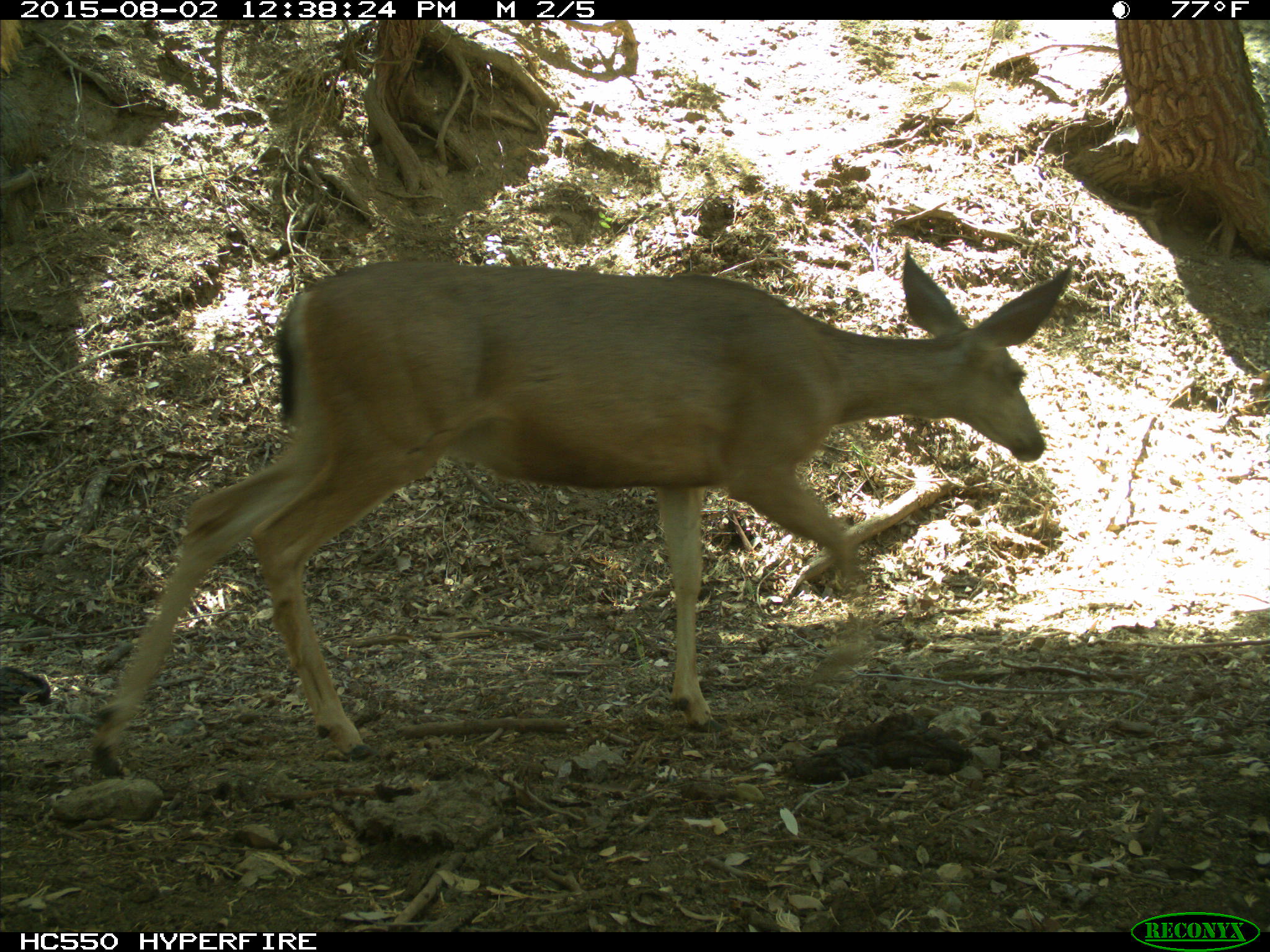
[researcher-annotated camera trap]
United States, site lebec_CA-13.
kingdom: Animalia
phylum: Chordata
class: Mammalia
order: Artiodactyla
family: Cervidae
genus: Odocoileus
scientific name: Odocoileus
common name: deer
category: unidentified deer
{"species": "unidentified deer (deer) (Odocoileus)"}